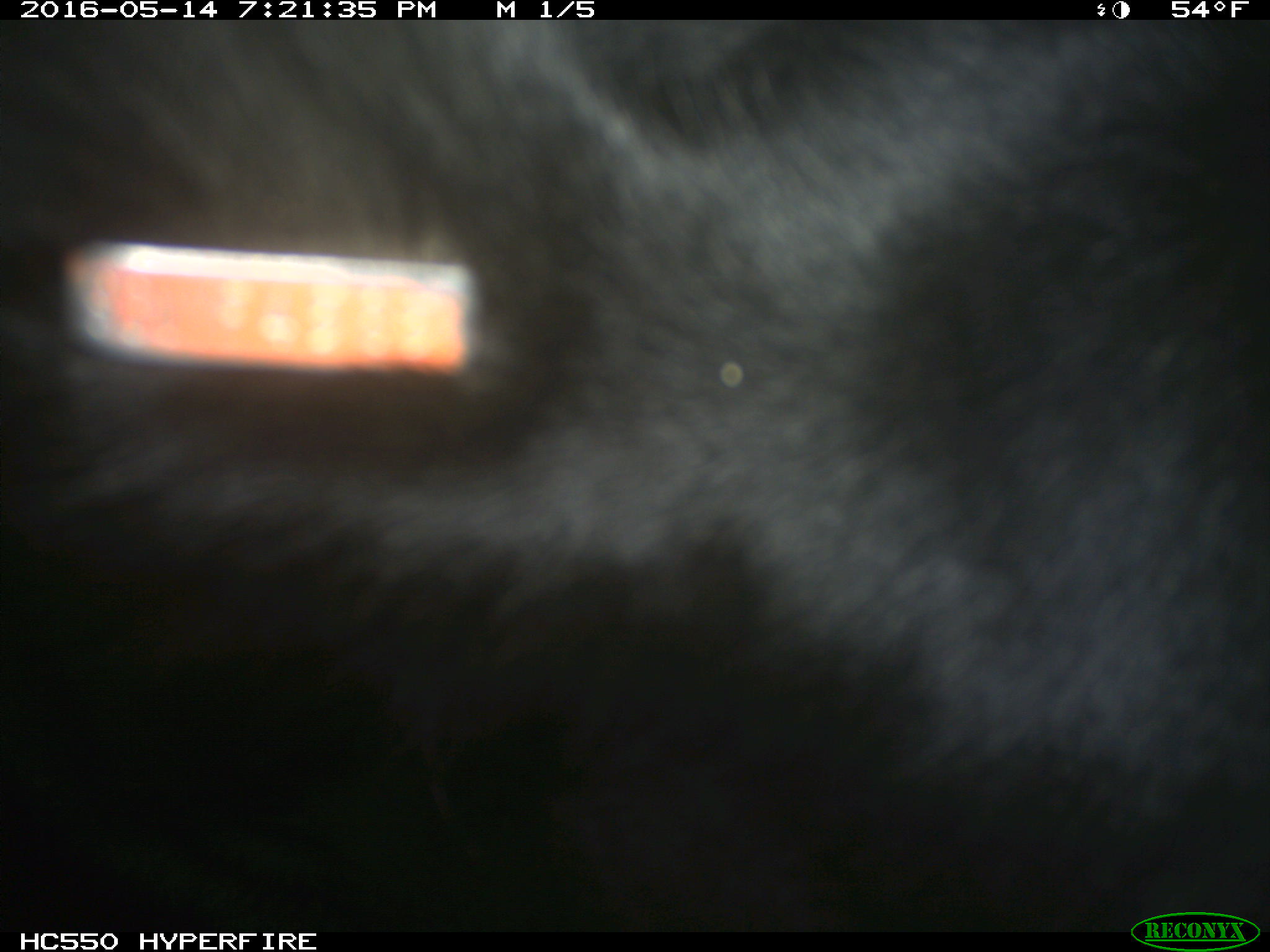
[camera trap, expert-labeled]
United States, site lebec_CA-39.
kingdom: Animalia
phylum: Chordata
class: Mammalia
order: Artiodactyla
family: Bovidae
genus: Bos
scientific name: Bos taurus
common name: domestic cow